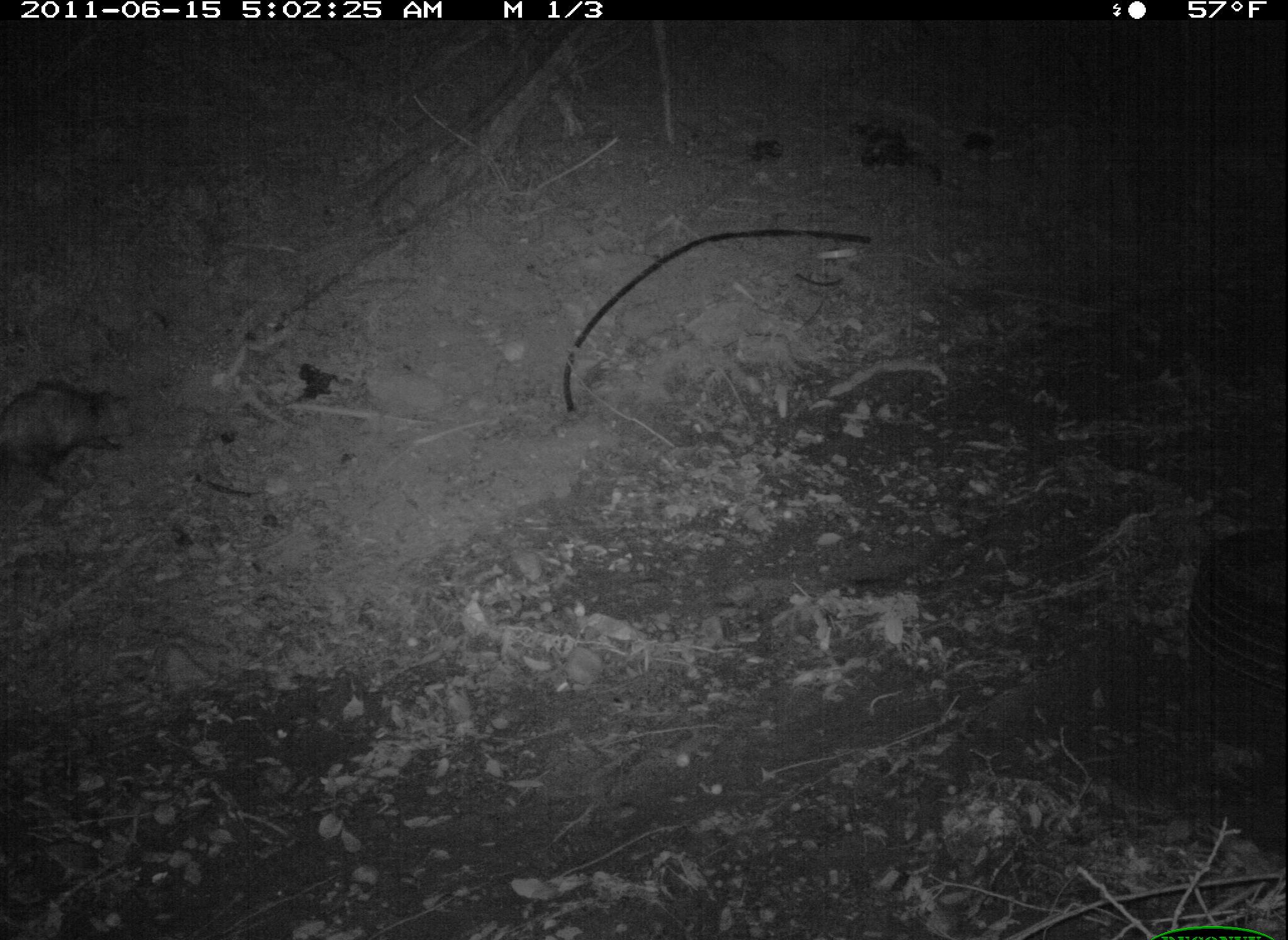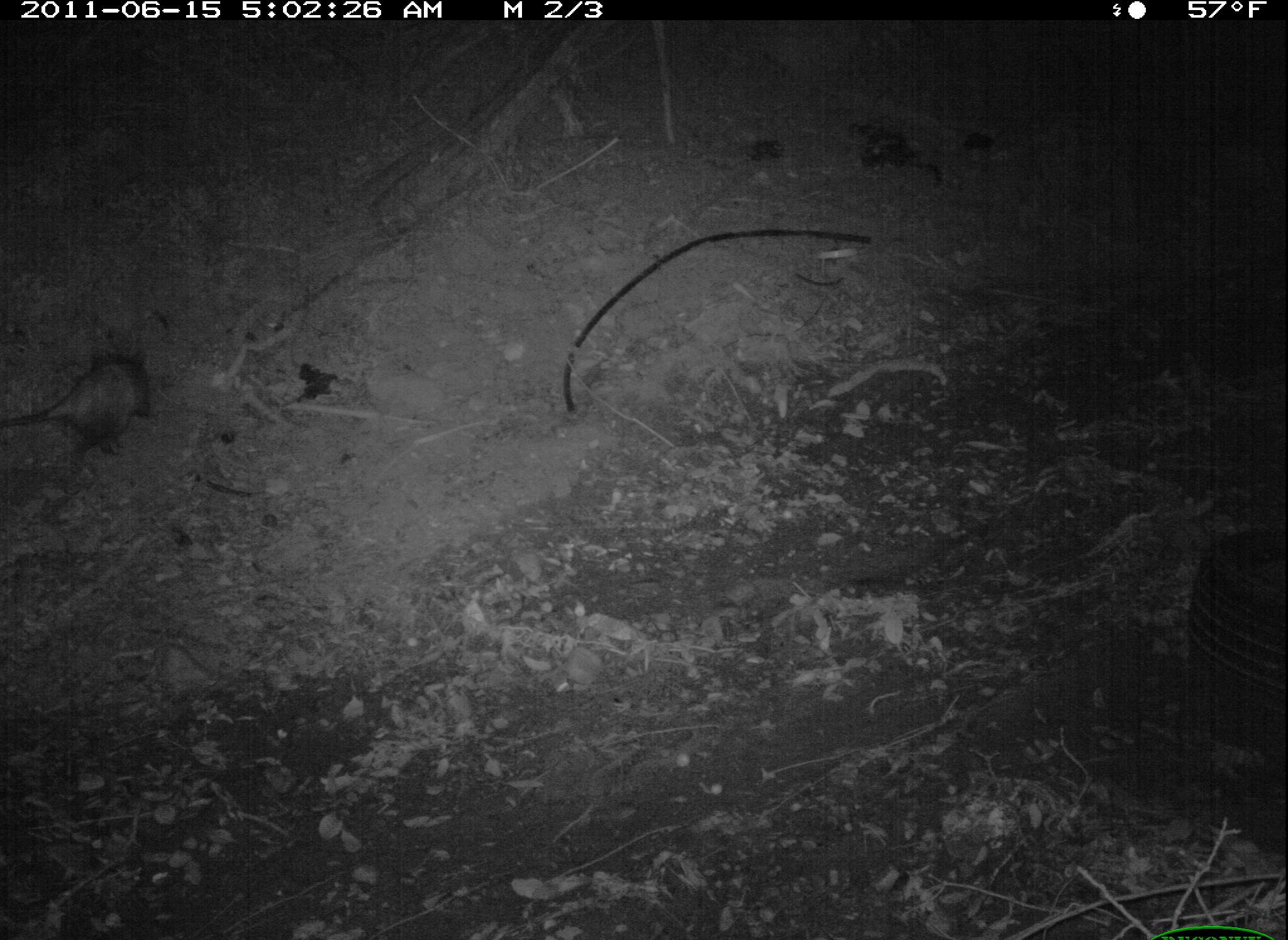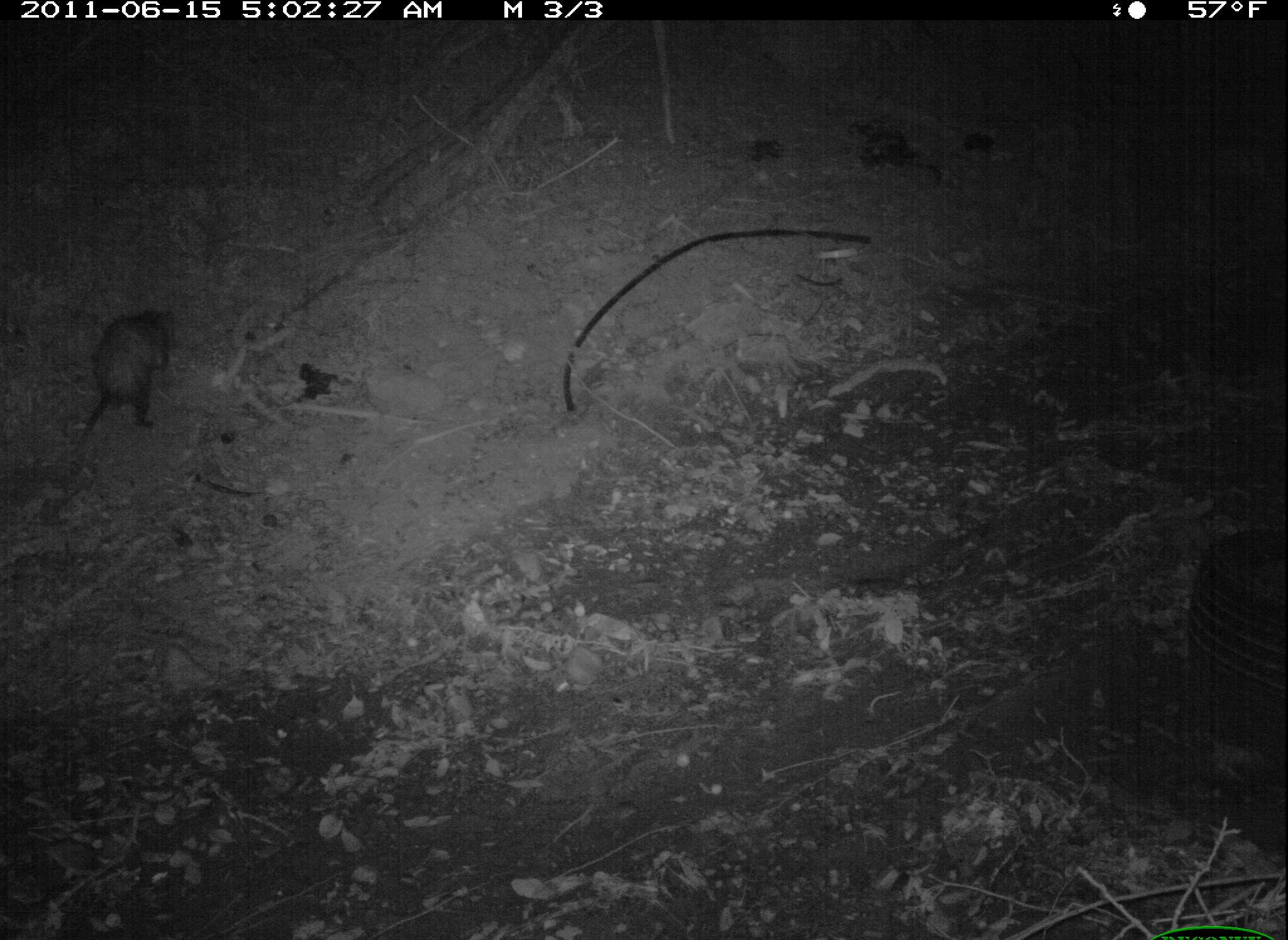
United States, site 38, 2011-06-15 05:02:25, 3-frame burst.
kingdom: Animalia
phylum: Chordata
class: Mammalia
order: Didelphimorphia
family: Didelphidae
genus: Didelphis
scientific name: Didelphis virginiana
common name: virginia opossum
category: opossum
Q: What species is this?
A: Opossum (virginia opossum) (Didelphis virginiana).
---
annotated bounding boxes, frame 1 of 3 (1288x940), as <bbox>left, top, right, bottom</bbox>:
opossum: <bbox>5, 366, 132, 501</bbox>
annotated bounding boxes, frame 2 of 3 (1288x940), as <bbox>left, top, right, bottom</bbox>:
opossum: <bbox>10, 341, 164, 475</bbox>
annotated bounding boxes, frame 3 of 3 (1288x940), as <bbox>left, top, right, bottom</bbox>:
opossum: <bbox>66, 298, 182, 453</bbox>